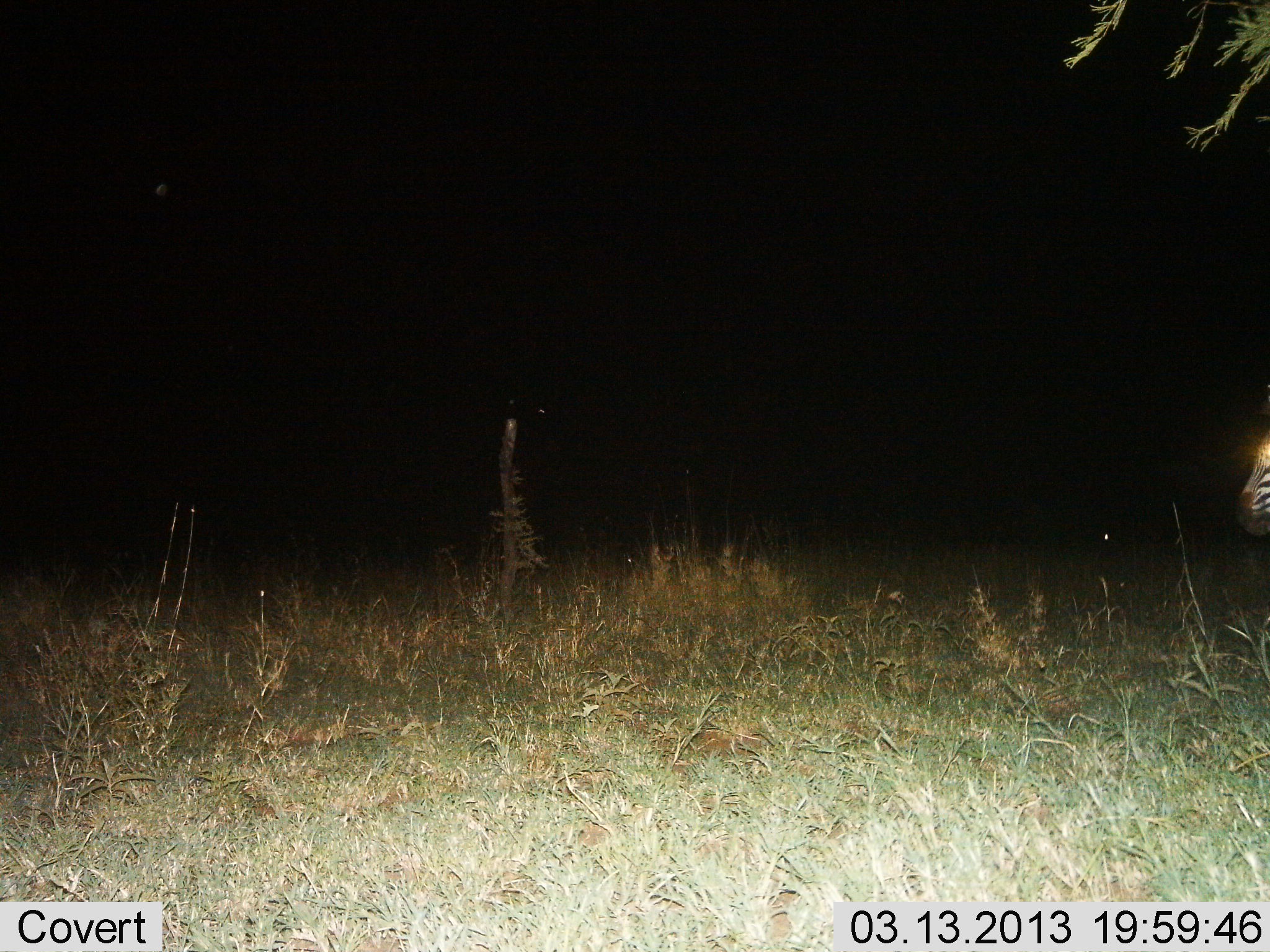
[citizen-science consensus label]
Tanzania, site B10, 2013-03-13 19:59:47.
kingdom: Animalia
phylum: Chordata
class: Mammalia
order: Perissodactyla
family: Equidae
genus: Equus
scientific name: Equus quagga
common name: plains zebra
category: zebra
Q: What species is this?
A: Zebra (plains zebra) (Equus quagga).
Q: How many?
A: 1.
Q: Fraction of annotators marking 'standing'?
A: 68%.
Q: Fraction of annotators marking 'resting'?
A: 0%.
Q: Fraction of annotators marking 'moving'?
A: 32%.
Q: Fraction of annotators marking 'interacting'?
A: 0%.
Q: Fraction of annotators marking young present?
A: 0%.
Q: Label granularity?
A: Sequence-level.